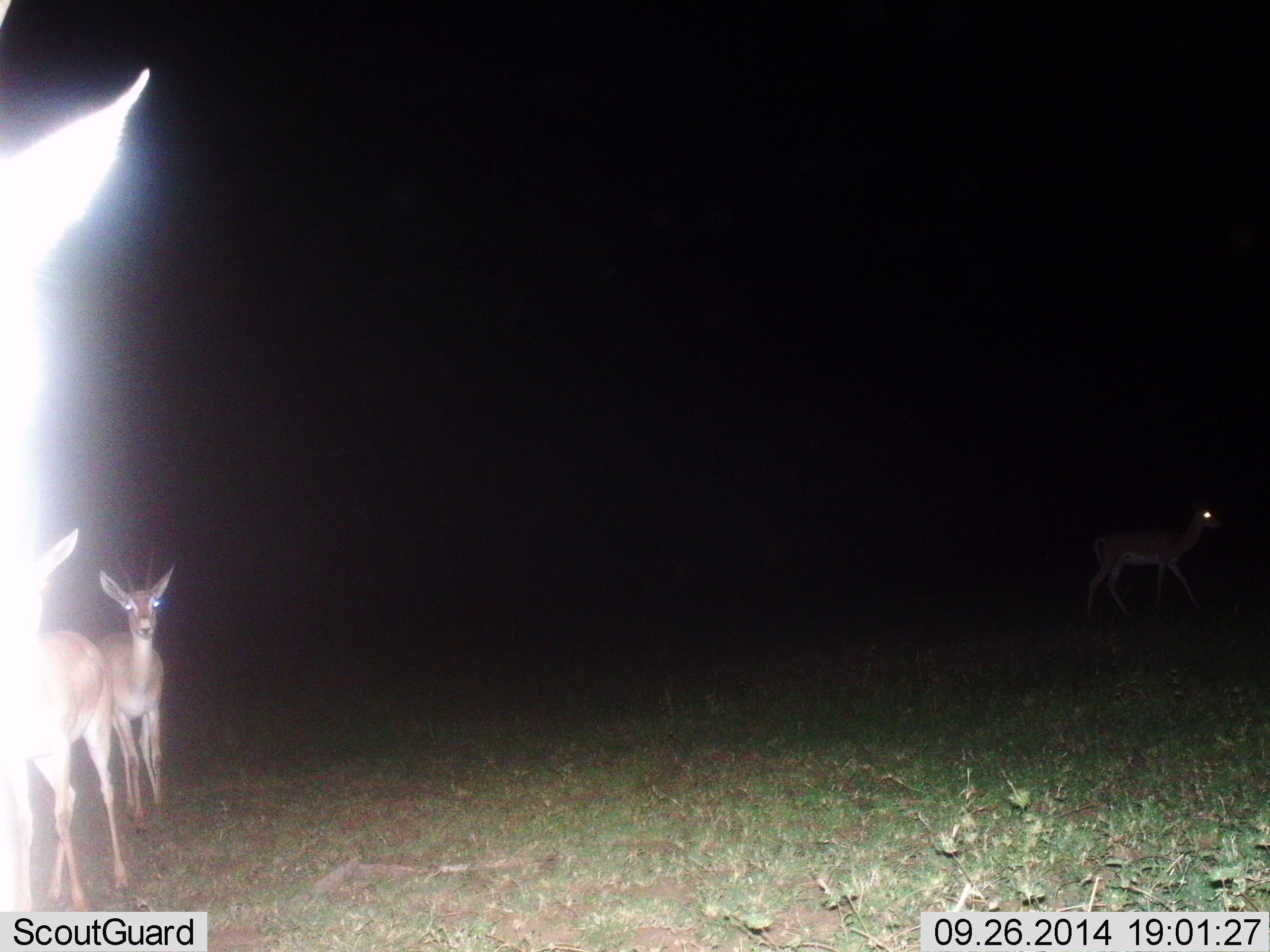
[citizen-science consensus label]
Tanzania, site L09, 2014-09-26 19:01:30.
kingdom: Animalia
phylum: Chordata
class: Mammalia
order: Artiodactyla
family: Bovidae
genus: Nanger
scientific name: Nanger granti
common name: grant's gazelle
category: gazellegrants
Gazellegrants (grant's gazelle) (Nanger granti), count 4. Behavior (volunteer vote fractions): standing 70%, resting 0%, moving 60%, interacting 0%. Young present (vote fraction): 0%. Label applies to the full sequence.